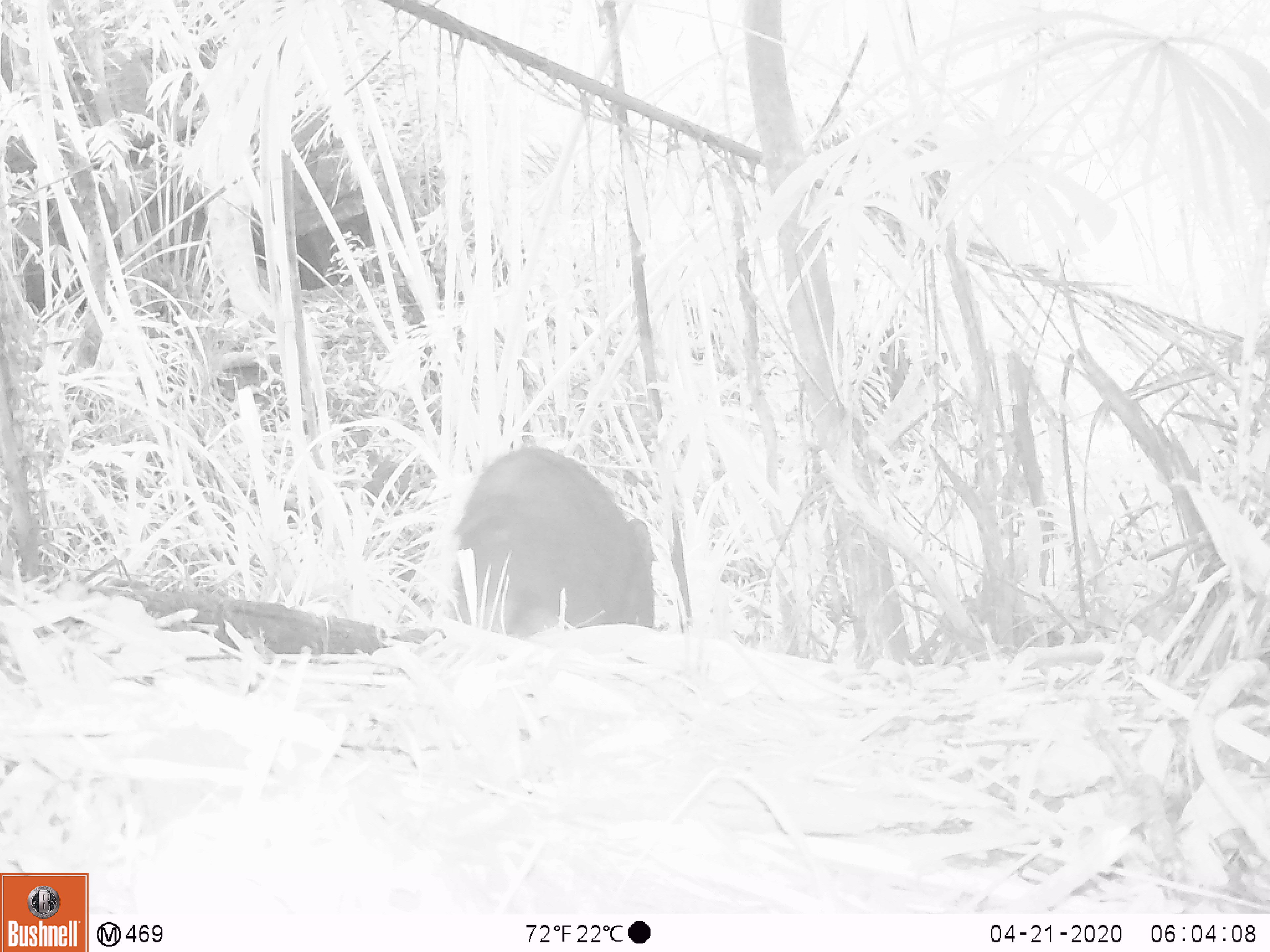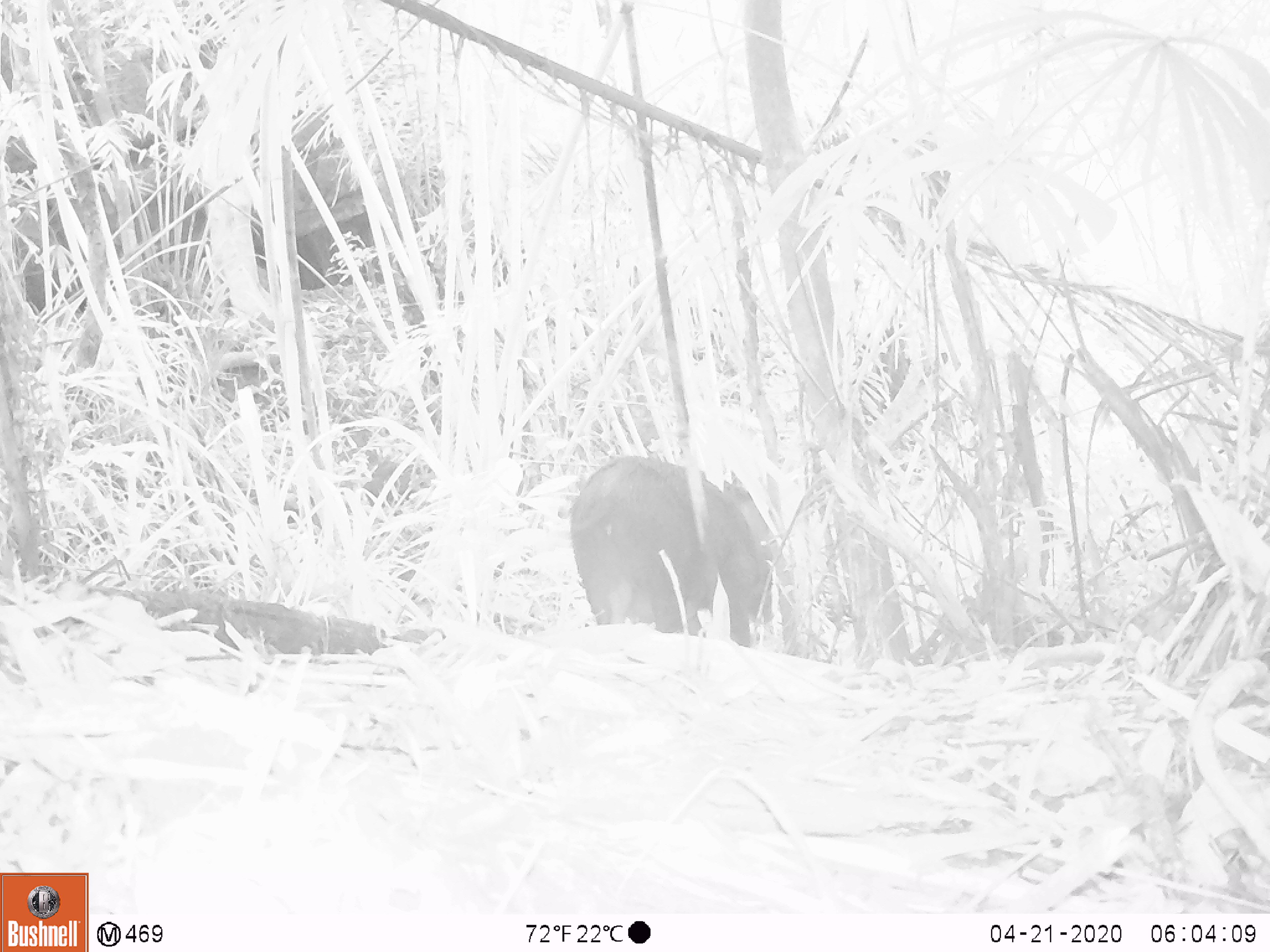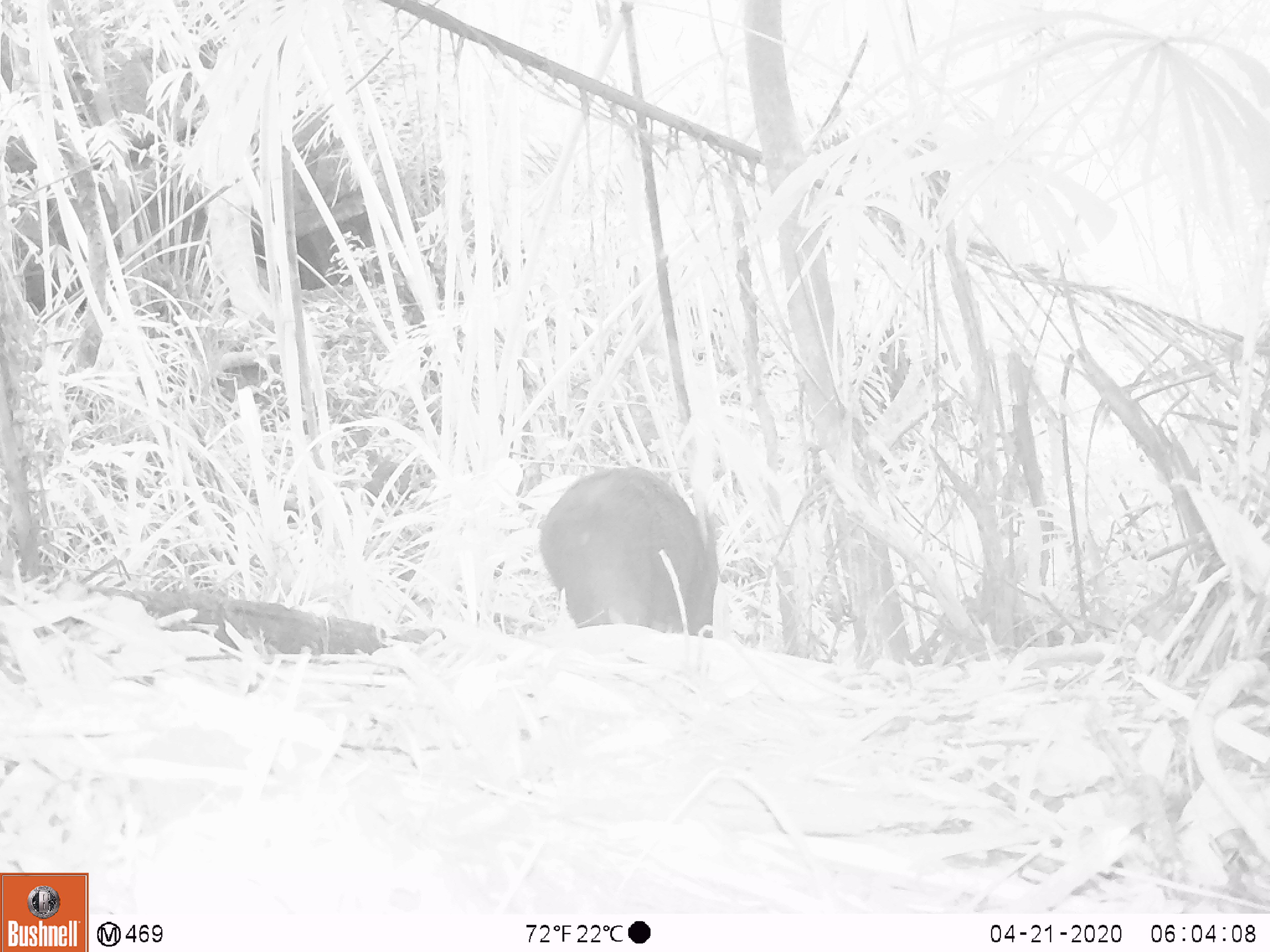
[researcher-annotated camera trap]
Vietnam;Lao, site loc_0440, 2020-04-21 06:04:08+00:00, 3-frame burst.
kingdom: Animalia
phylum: Chordata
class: Mammalia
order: Artiodactyla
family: Suidae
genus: Sus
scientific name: Sus scrofa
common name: eurasian wild pig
Eurasian wild pig (Sus scrofa). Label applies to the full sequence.